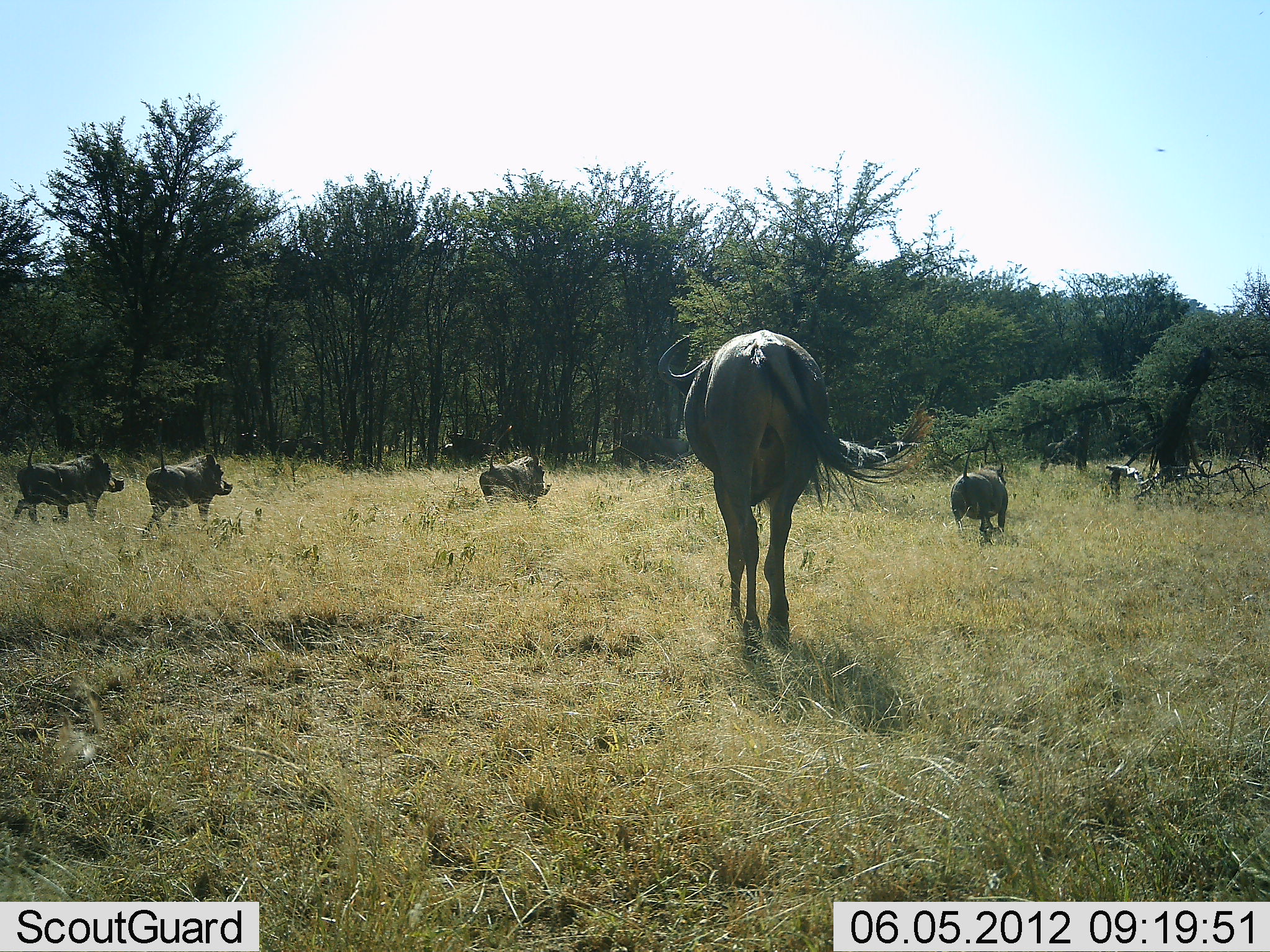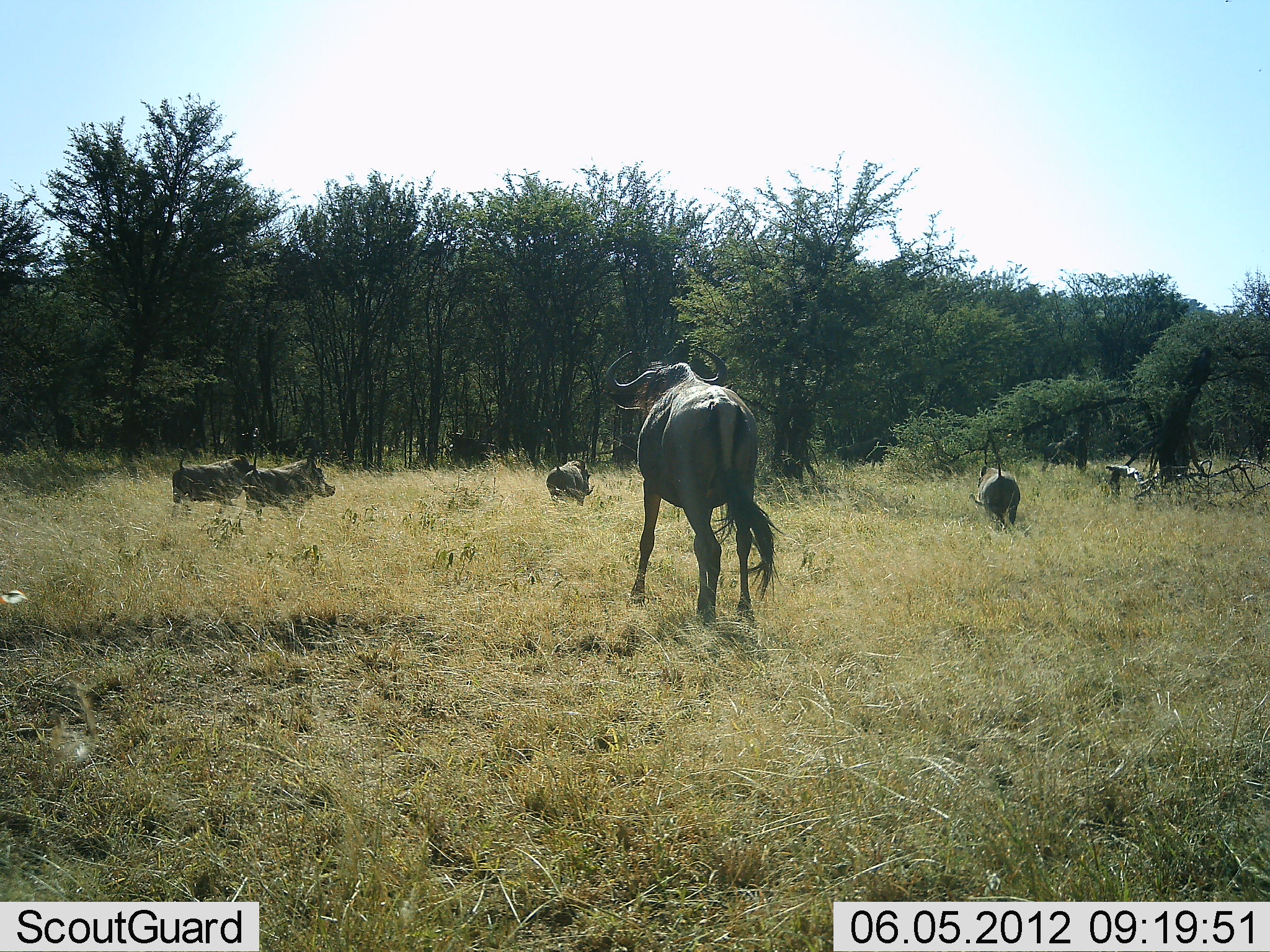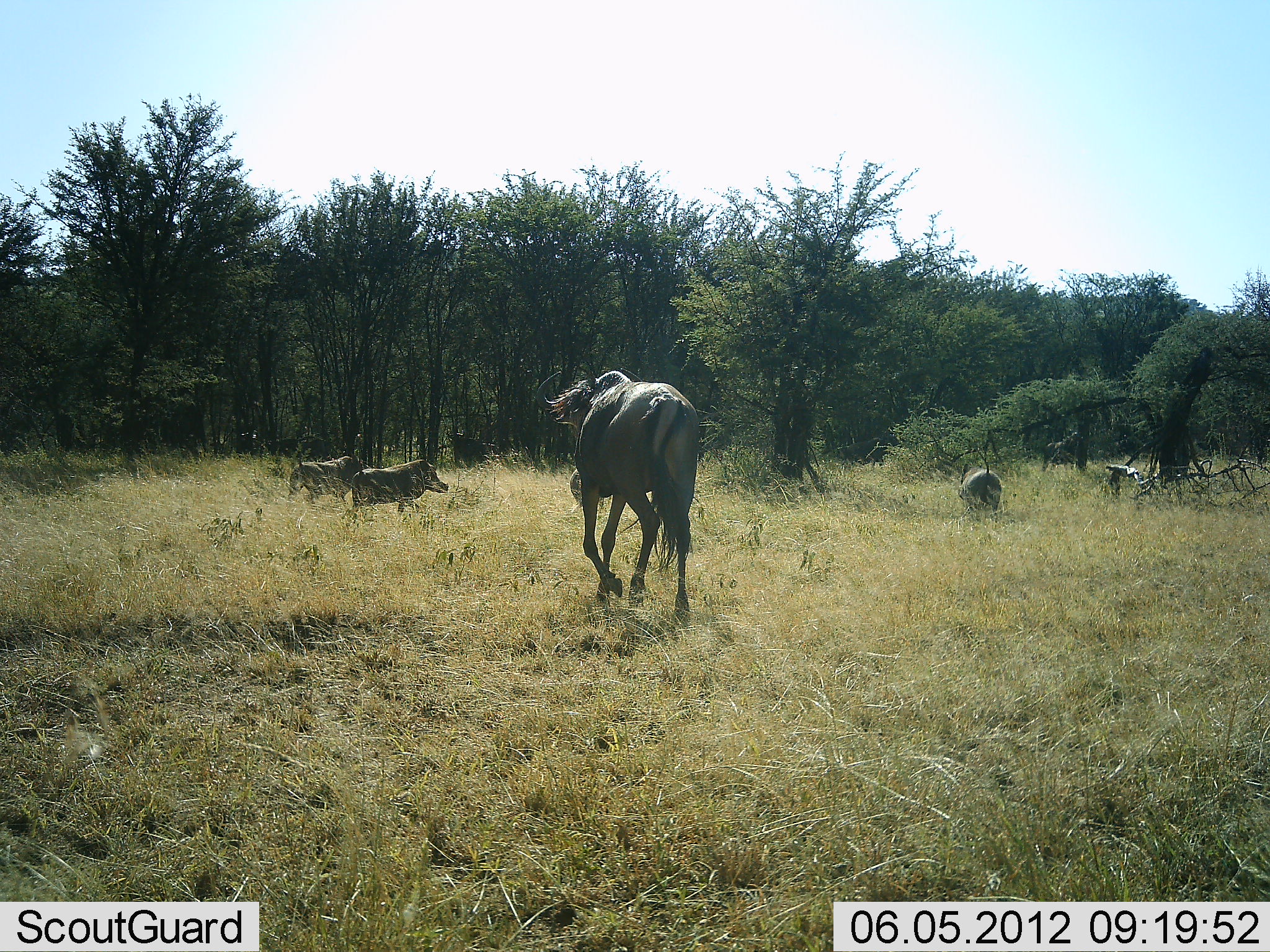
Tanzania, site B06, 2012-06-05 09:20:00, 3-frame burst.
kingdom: Animalia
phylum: Chordata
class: Mammalia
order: Artiodactyla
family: Suidae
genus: Phacochoerus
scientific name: Phacochoerus africanus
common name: warthog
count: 4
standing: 20%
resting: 0%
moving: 80%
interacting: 10%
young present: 0%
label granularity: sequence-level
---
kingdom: Animalia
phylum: Chordata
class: Mammalia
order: Artiodactyla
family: Bovidae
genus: Connochaetes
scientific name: Connochaetes taurinus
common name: blue wildebeest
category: wildebeest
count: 1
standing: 30%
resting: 0%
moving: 70%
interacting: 10%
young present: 0%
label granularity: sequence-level